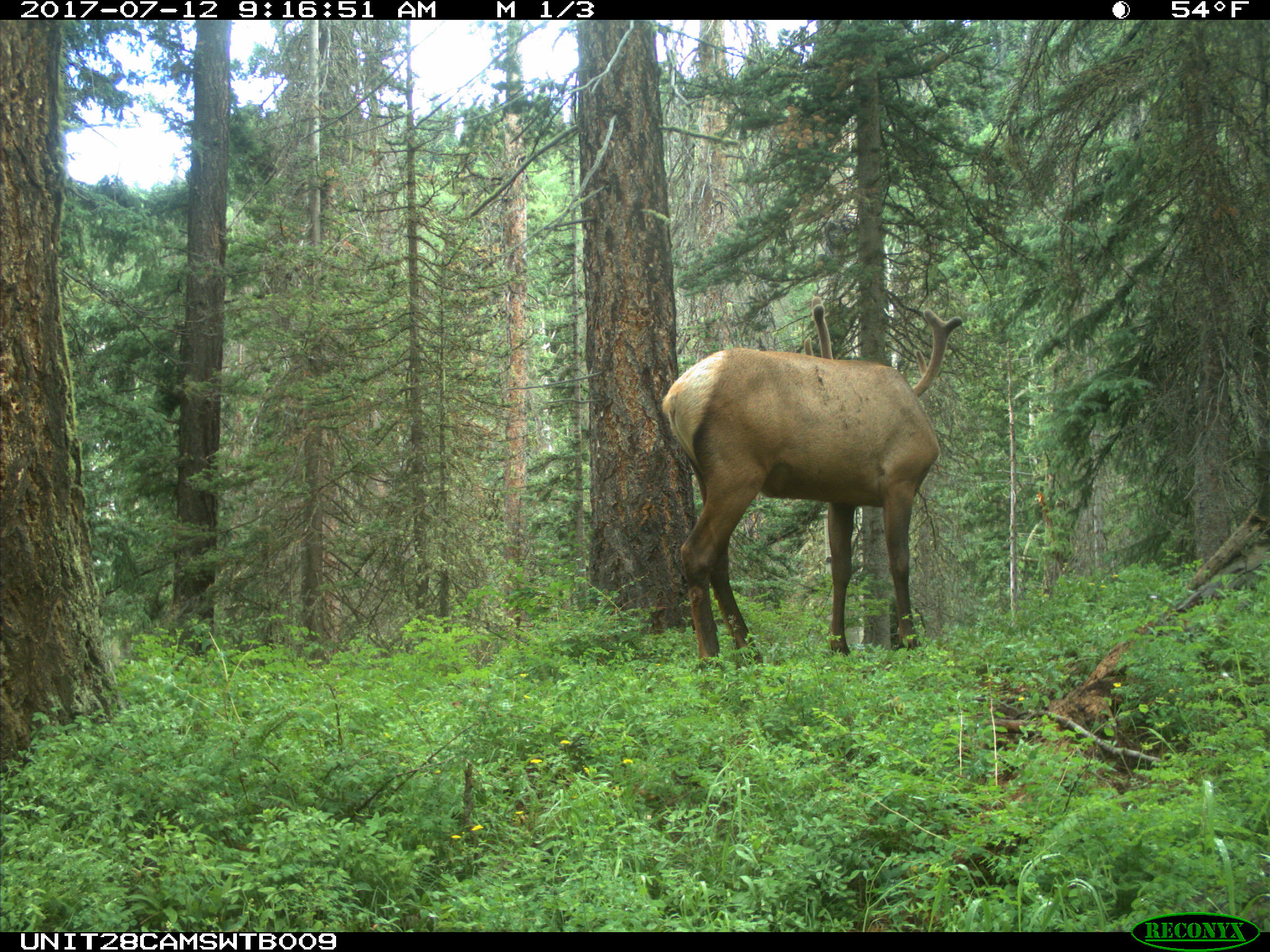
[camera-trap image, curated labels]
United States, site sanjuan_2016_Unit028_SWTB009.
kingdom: Animalia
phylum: Chordata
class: Mammalia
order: Artiodactyla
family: Cervidae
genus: Cervus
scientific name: Cervus elaphus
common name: red deer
Cervus elaphus (red deer).